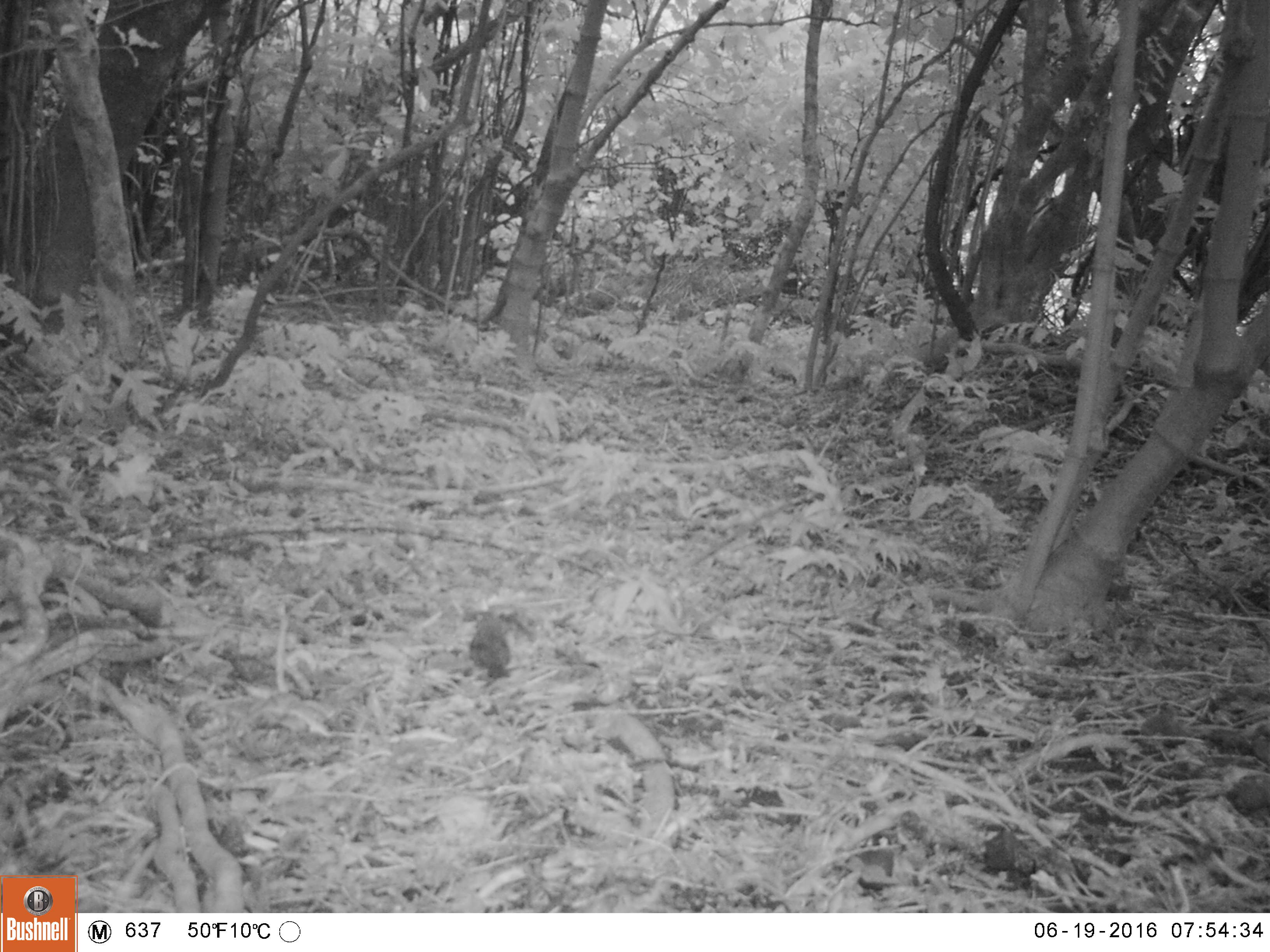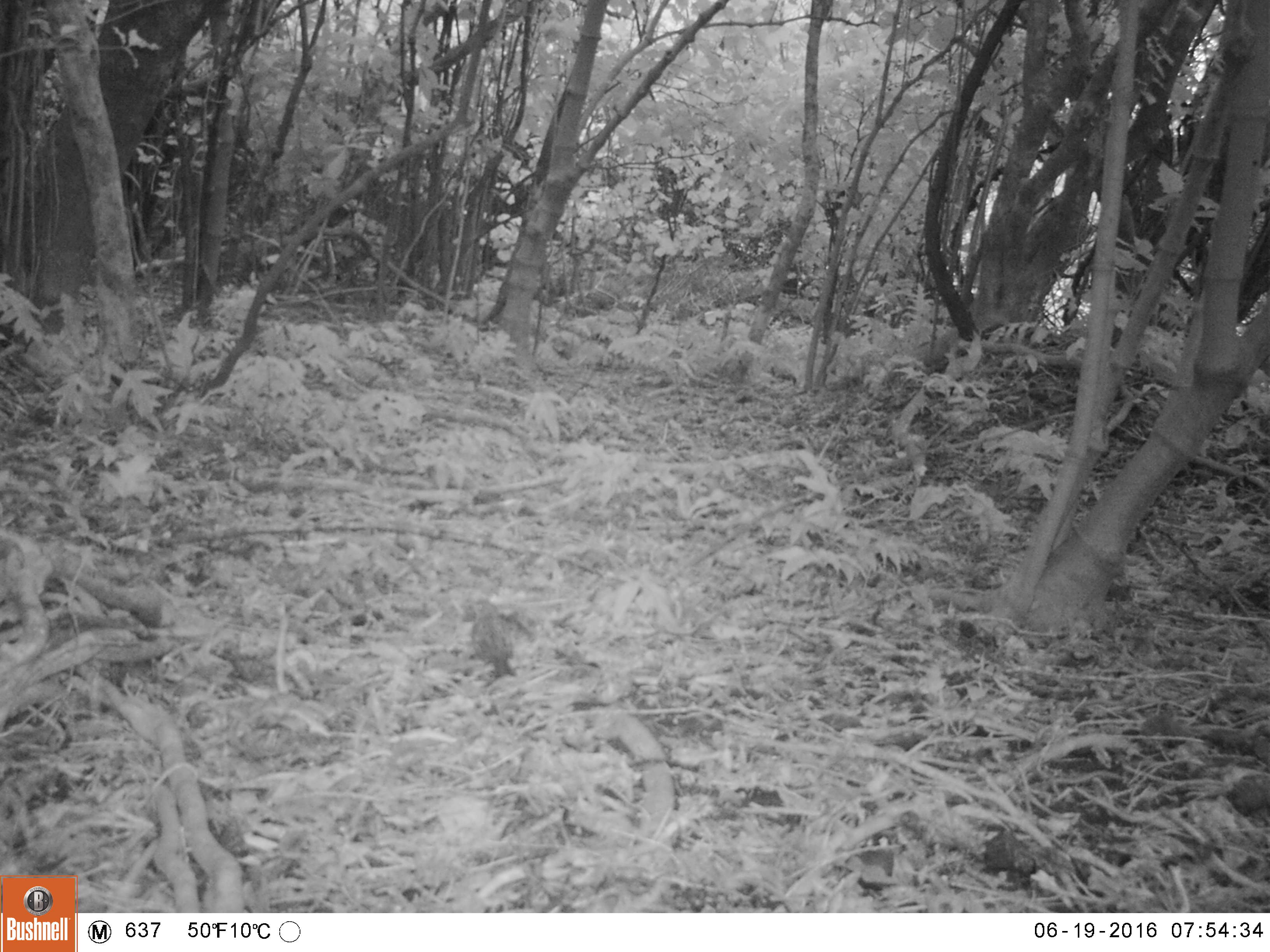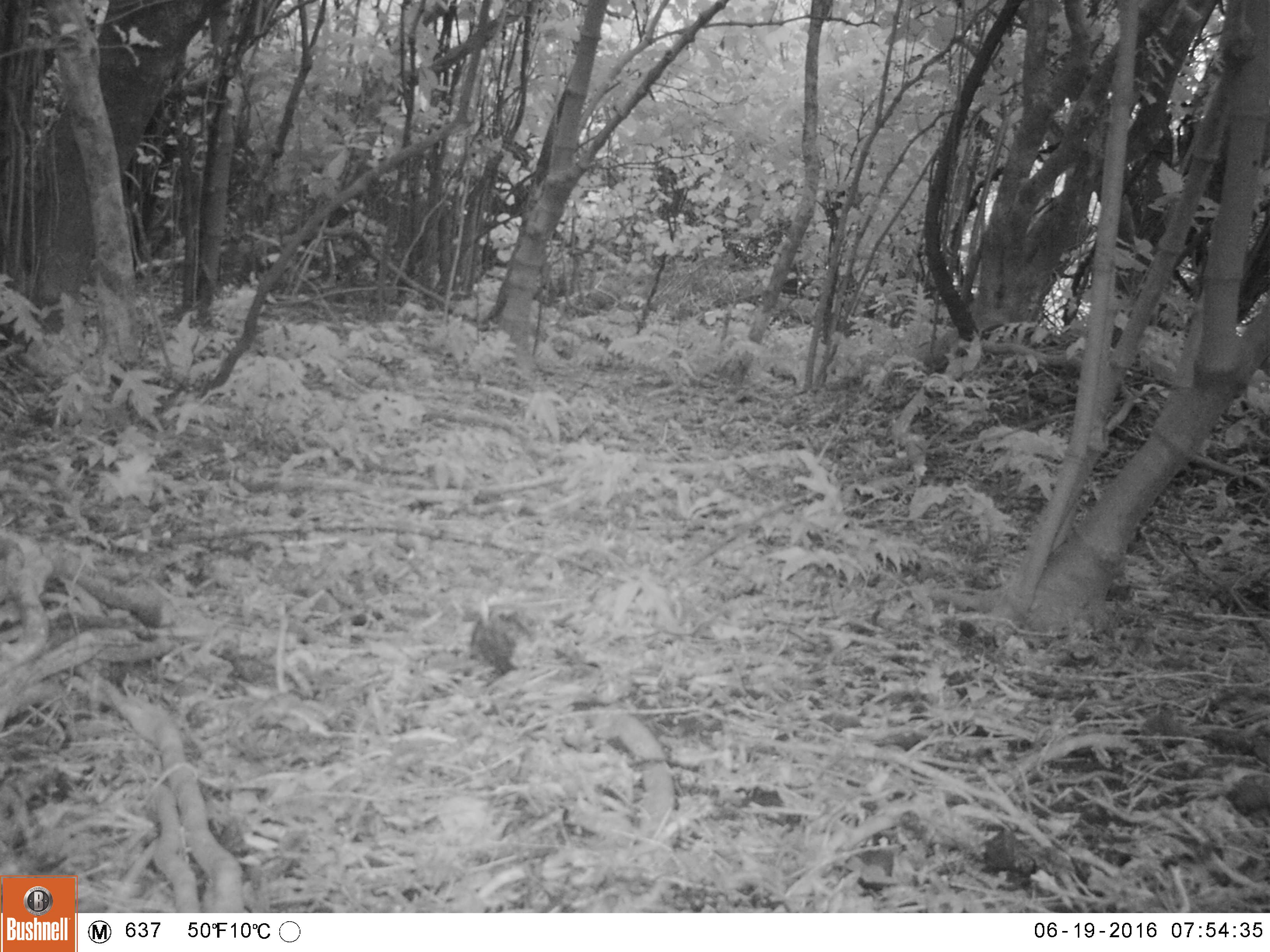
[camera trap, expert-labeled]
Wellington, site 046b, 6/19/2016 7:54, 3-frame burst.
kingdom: Animalia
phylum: Chordata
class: Aves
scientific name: Aves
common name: bird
Bird (Aves).